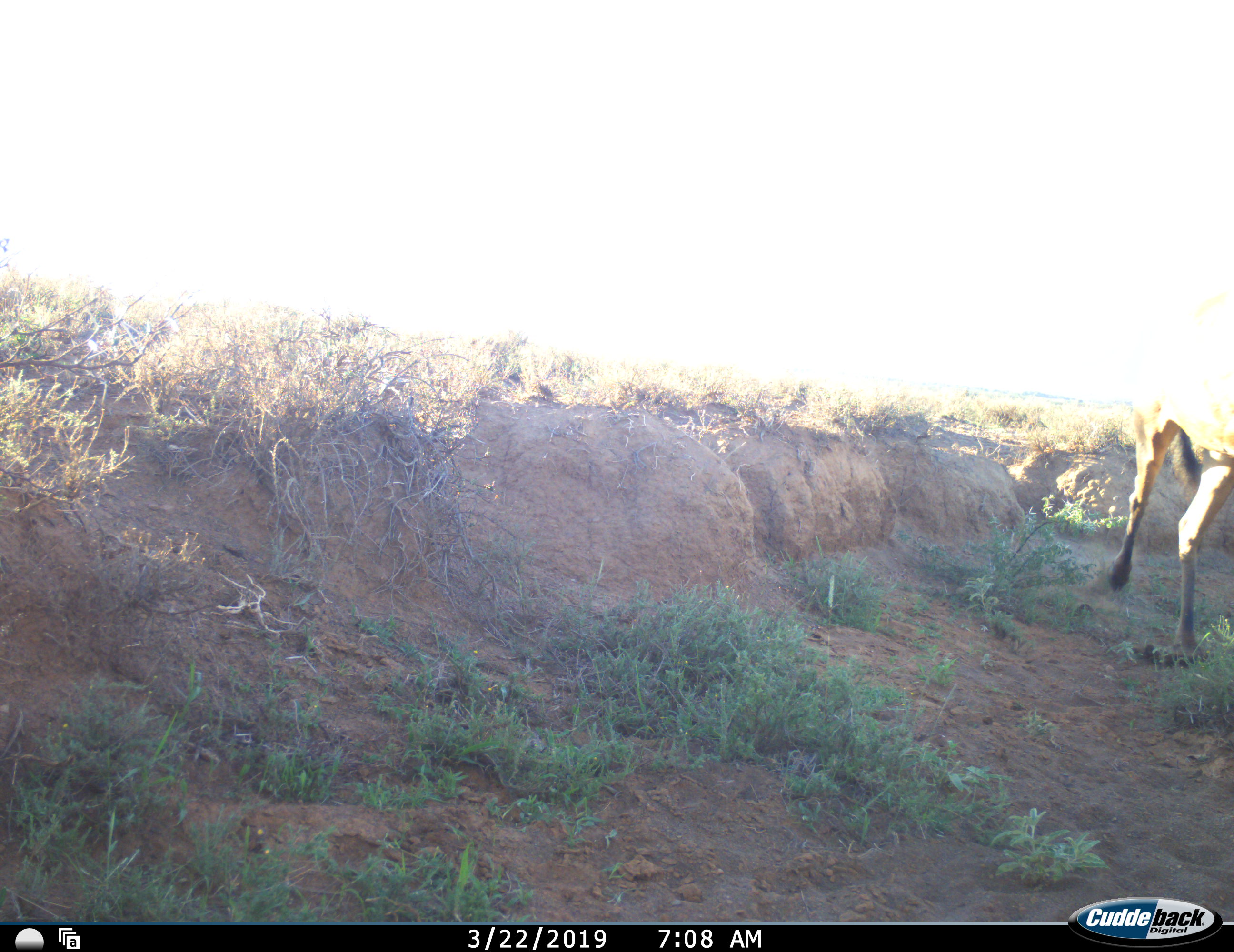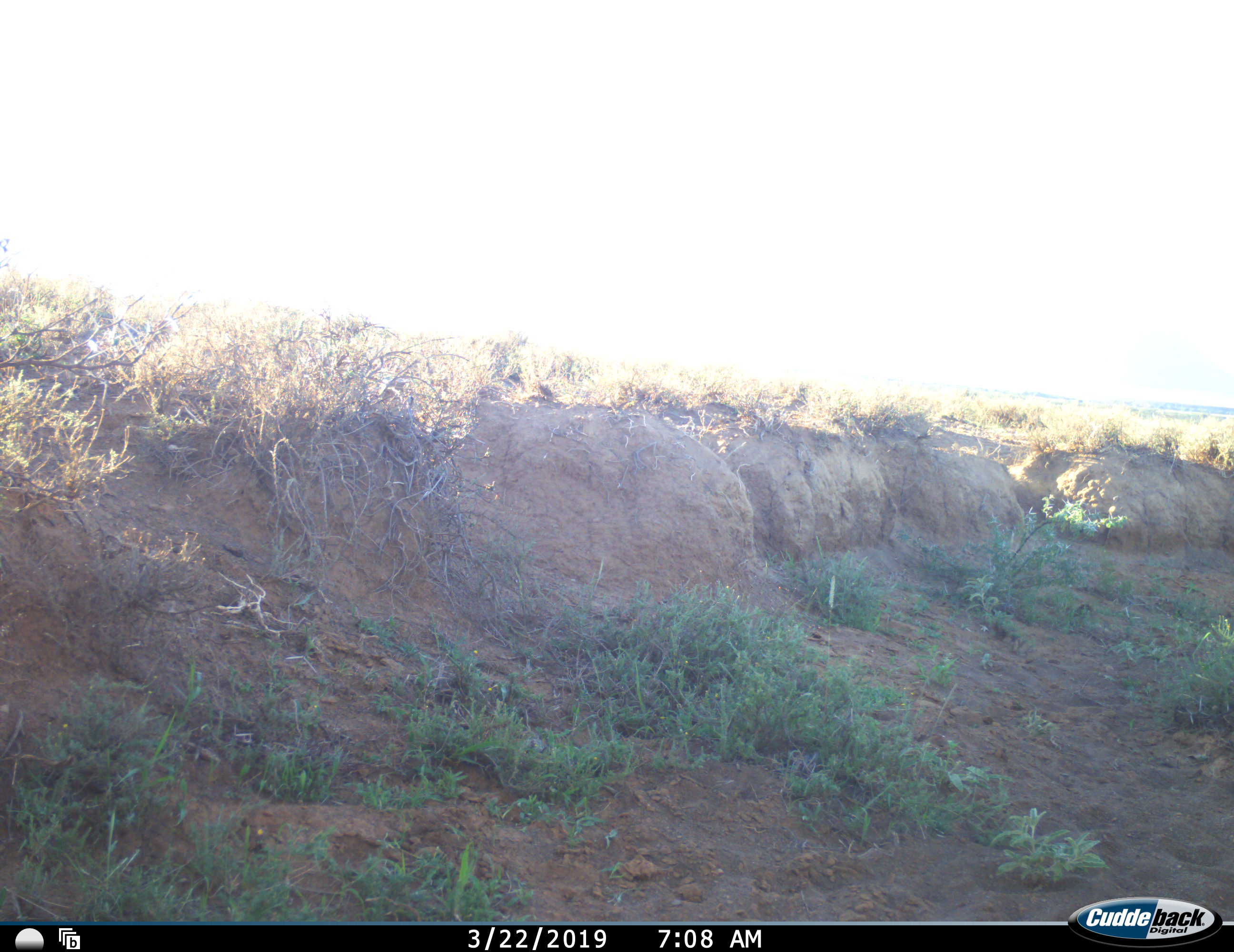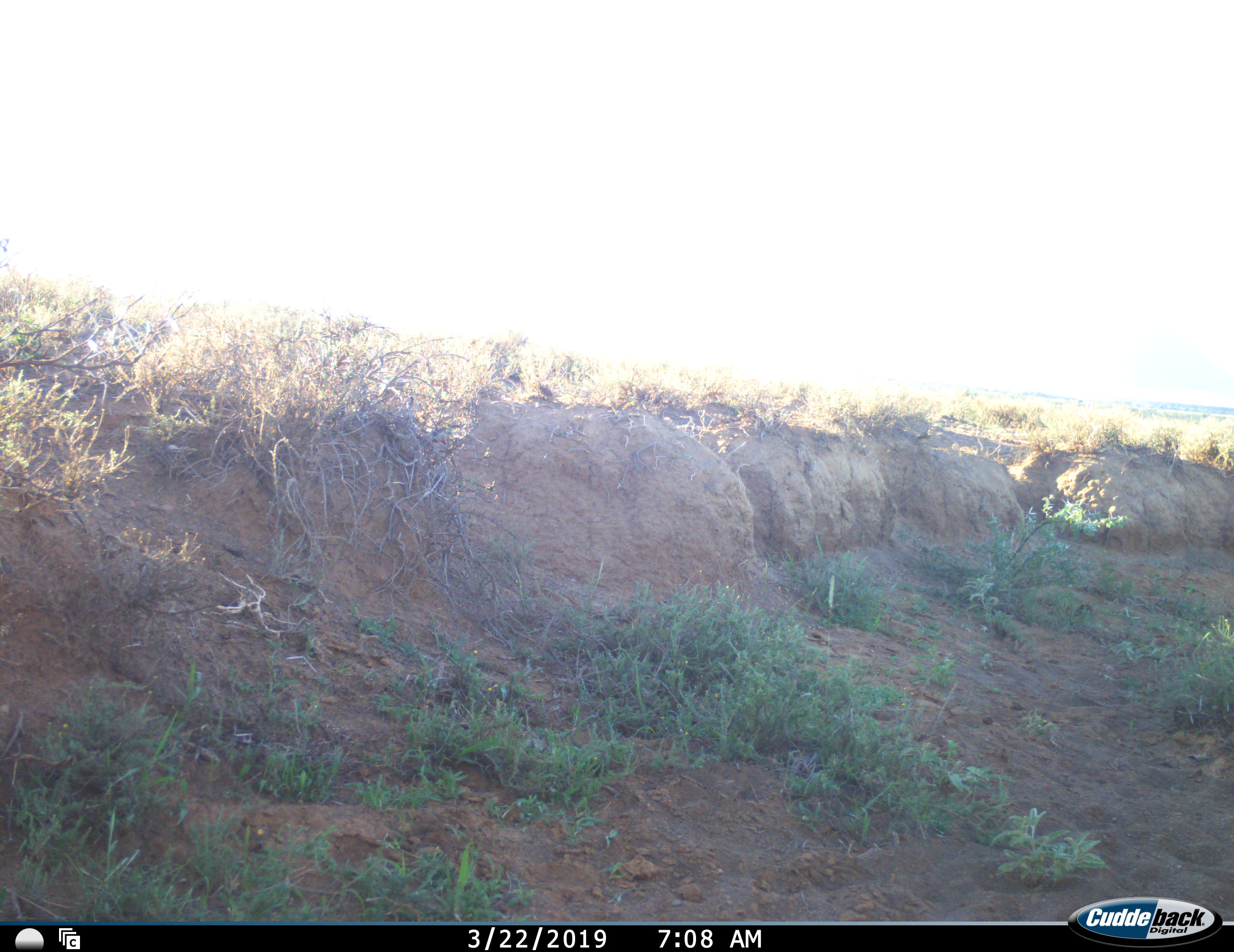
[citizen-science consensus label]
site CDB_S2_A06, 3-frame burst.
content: unidentified animal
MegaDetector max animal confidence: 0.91